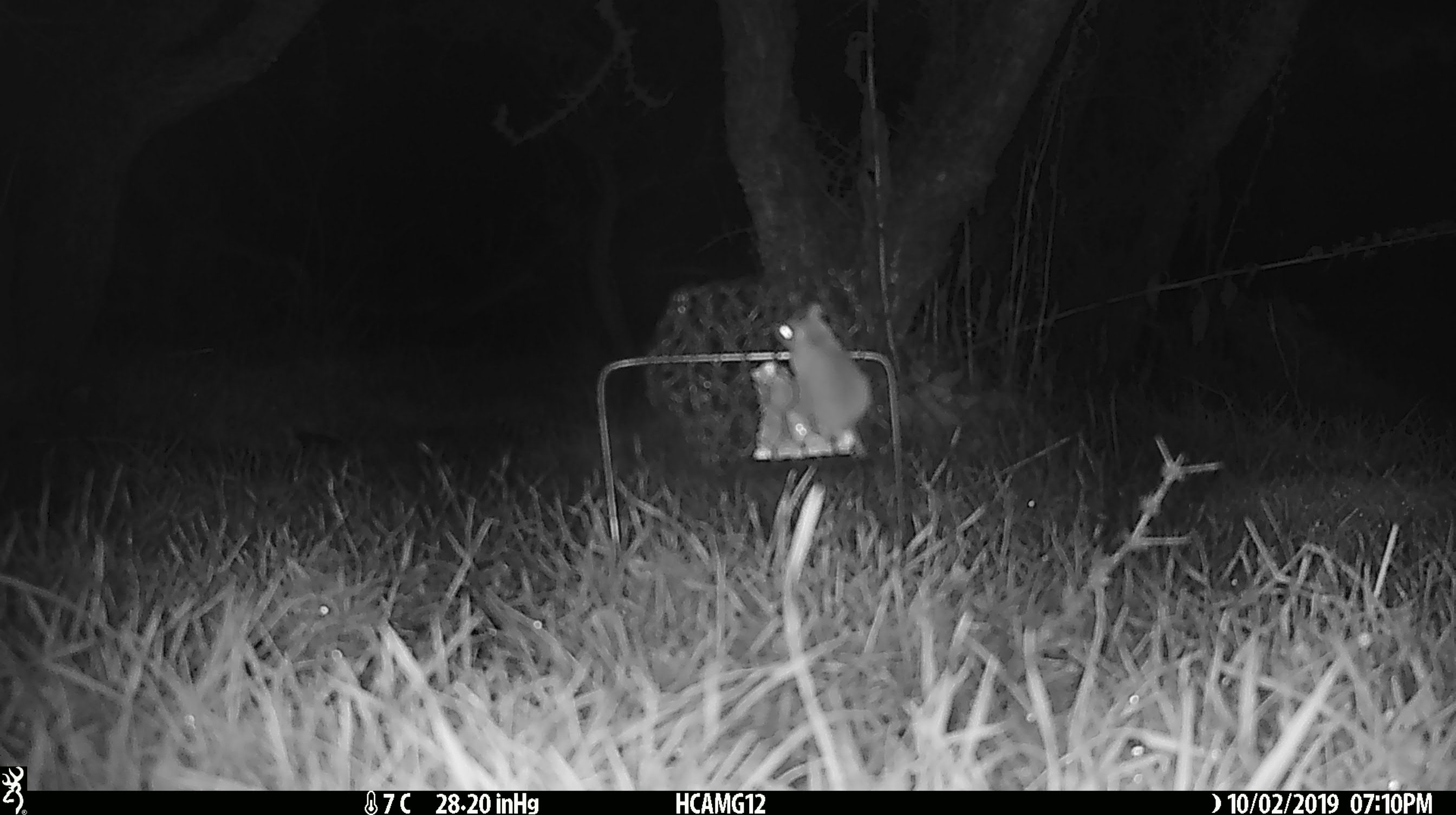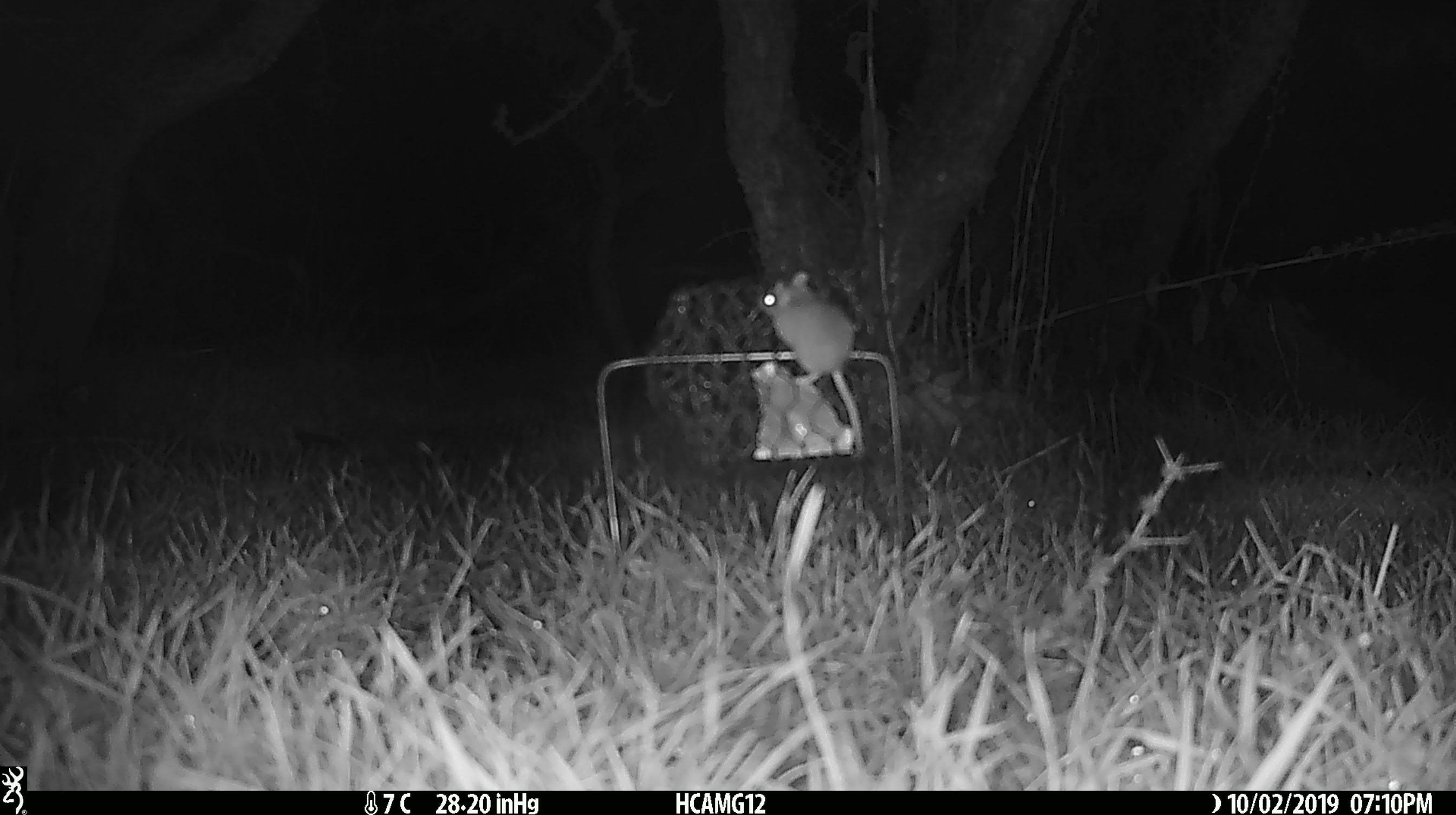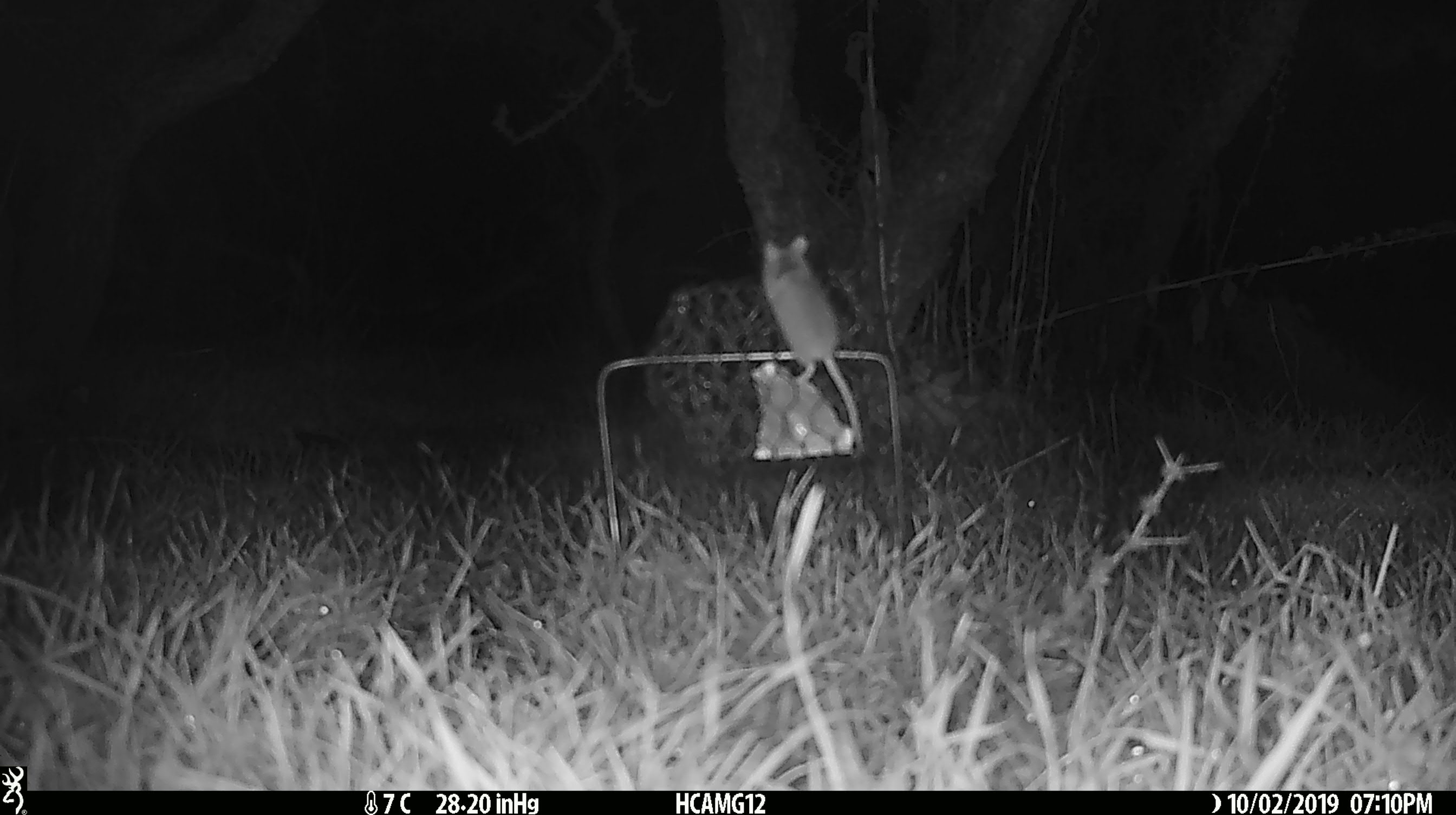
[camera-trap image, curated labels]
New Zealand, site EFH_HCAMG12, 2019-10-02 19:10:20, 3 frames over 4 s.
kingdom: Animalia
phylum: Chordata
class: Mammalia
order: Rodentia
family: Muridae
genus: Mus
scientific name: Mus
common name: mouse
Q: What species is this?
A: Mouse (Mus).